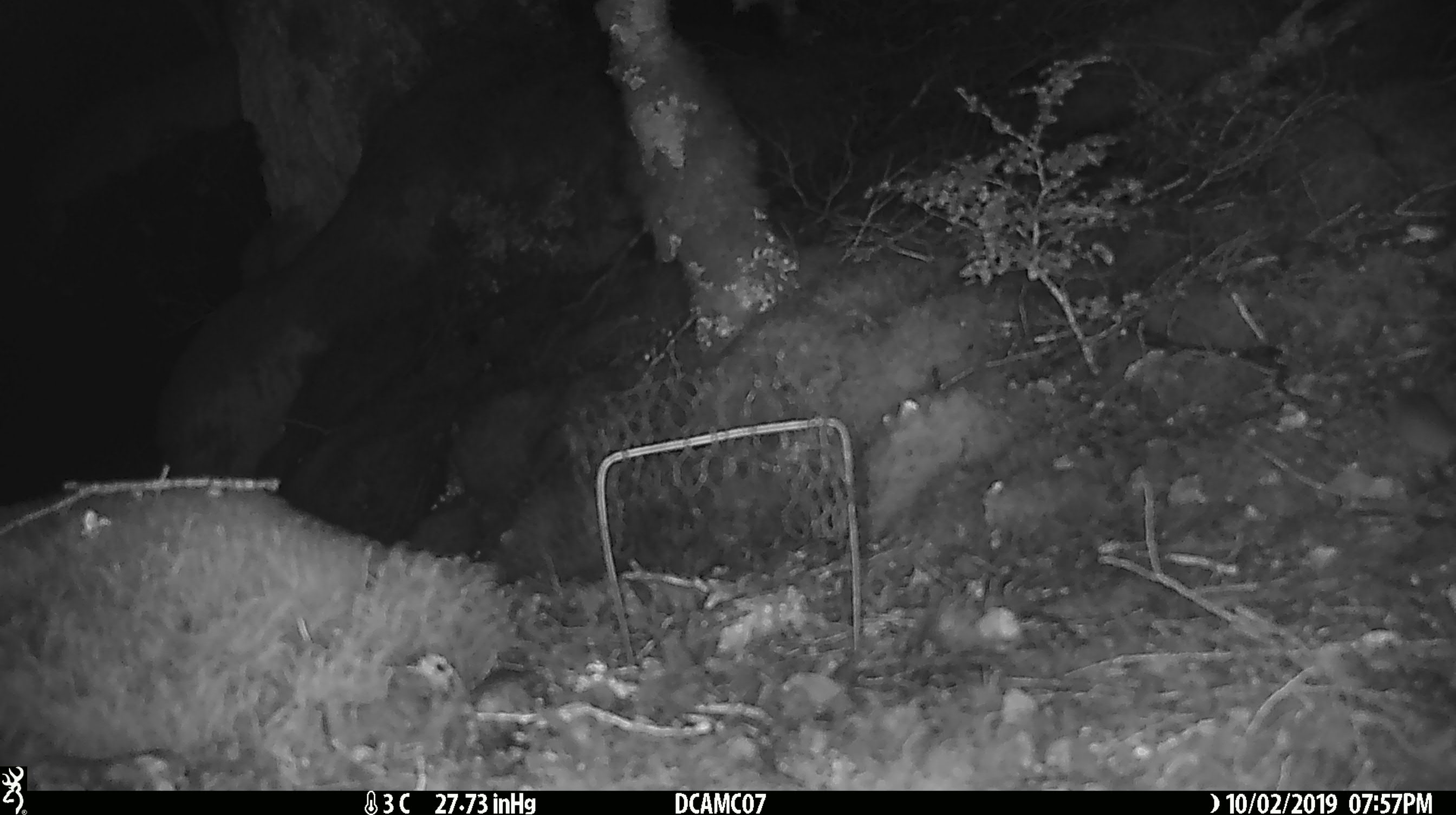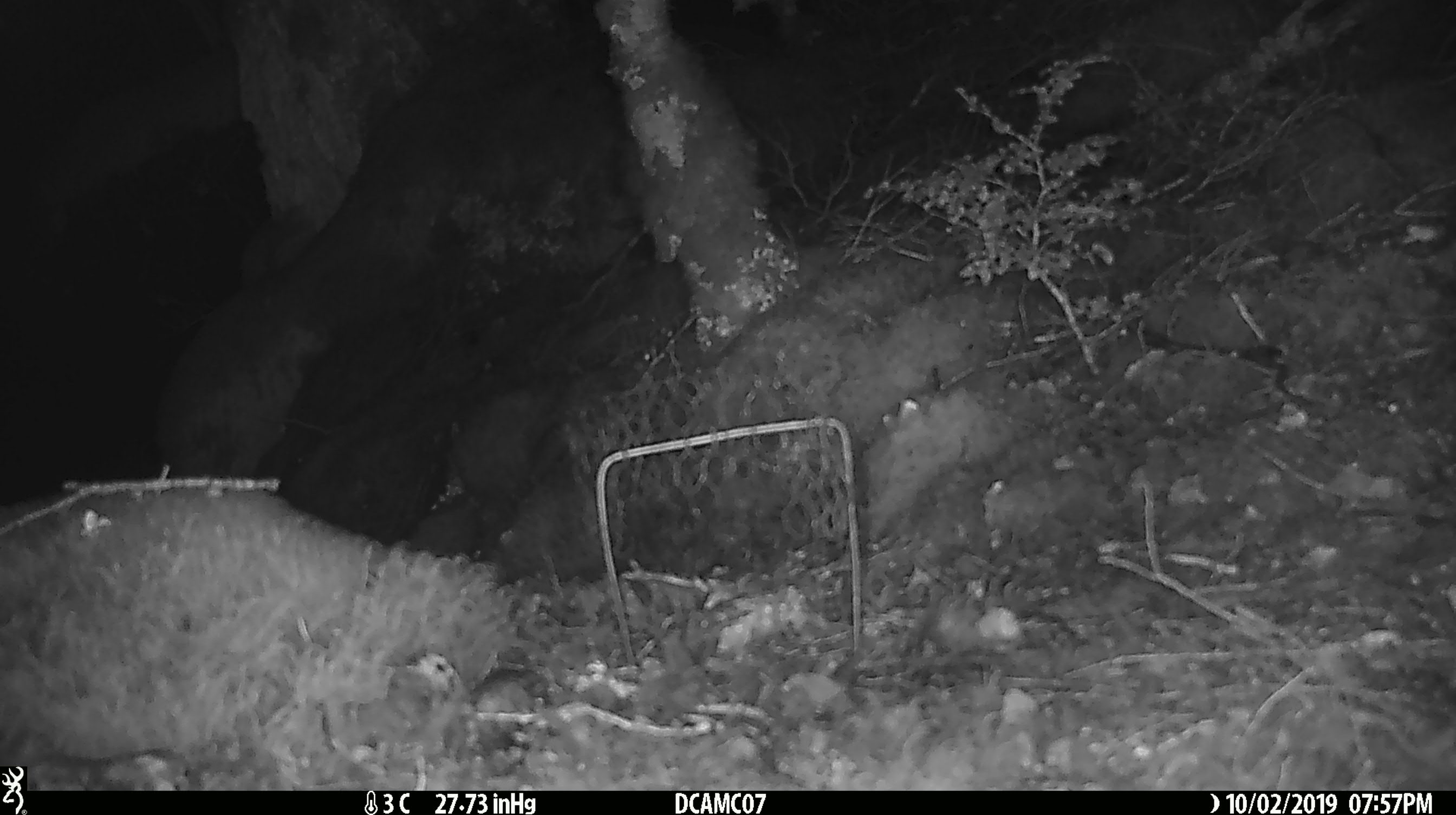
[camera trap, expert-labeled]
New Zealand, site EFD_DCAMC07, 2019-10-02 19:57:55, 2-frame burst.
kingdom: Animalia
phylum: Chordata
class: Mammalia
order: Rodentia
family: Muridae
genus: Mus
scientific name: Mus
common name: mouse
Mouse (Mus).